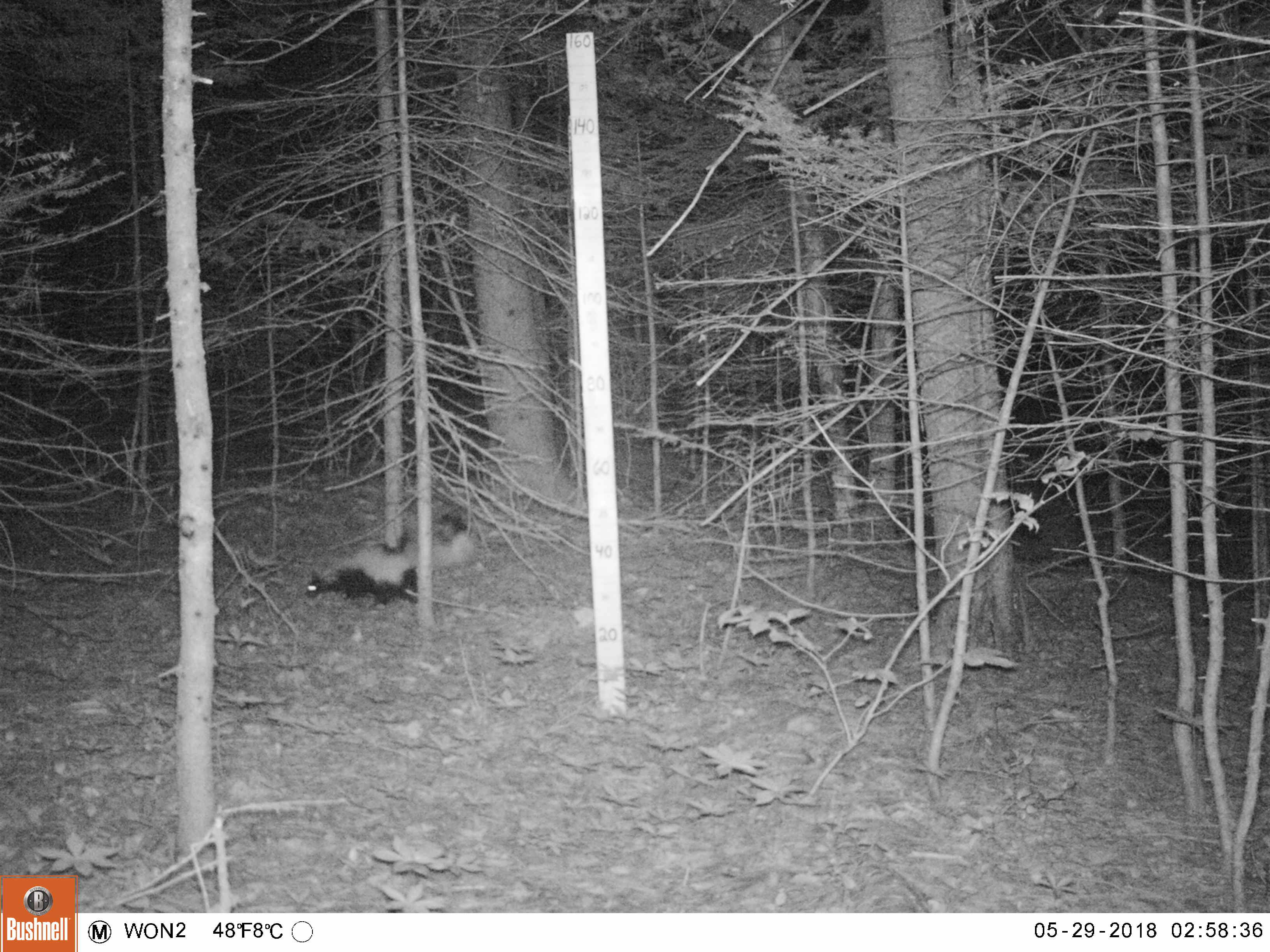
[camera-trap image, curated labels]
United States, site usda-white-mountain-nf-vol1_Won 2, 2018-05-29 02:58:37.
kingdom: Animalia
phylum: Chordata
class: Mammalia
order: Carnivora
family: Mephitidae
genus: Mephitis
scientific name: Mephitis mephitis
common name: striped skunk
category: skunk